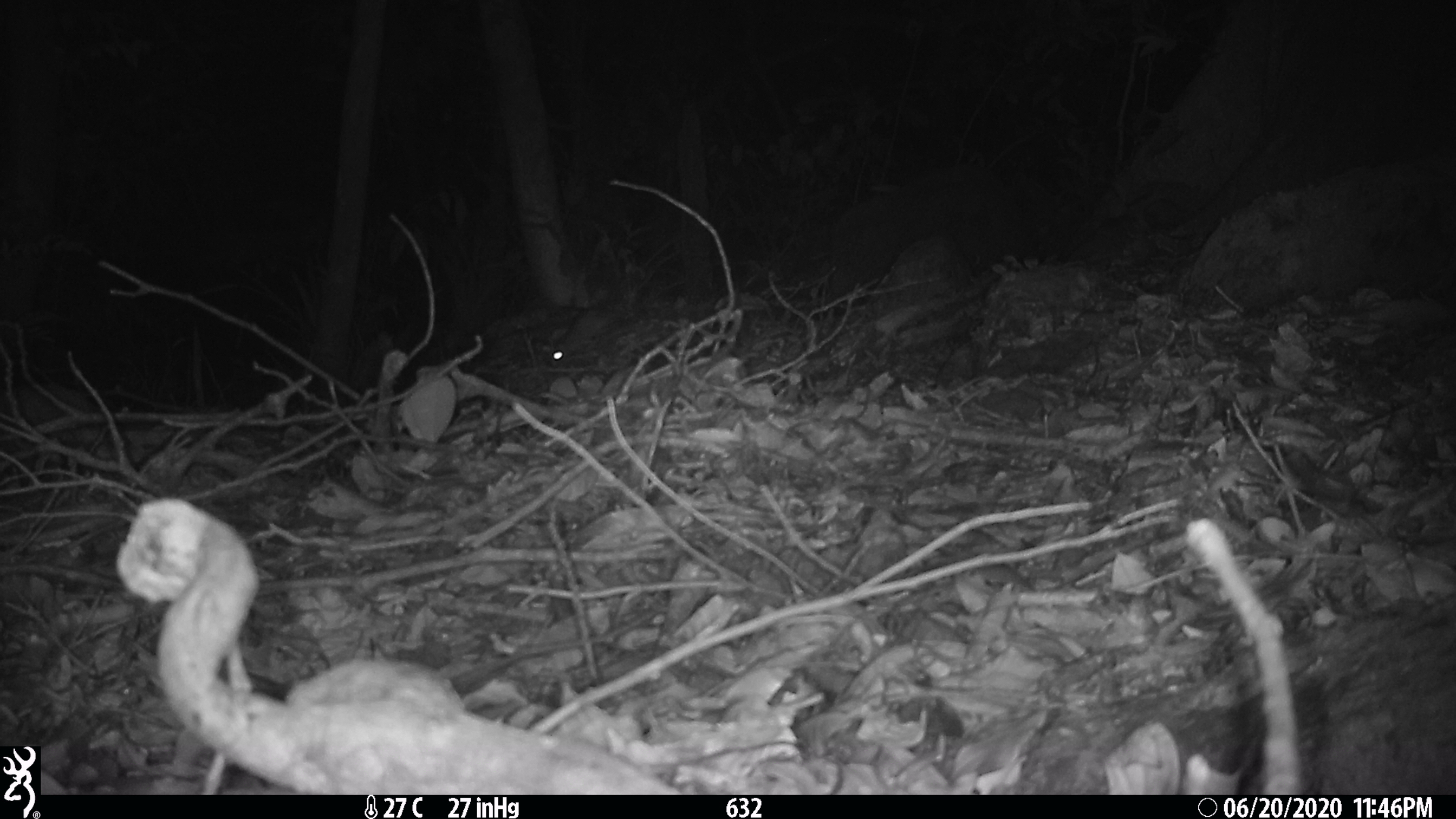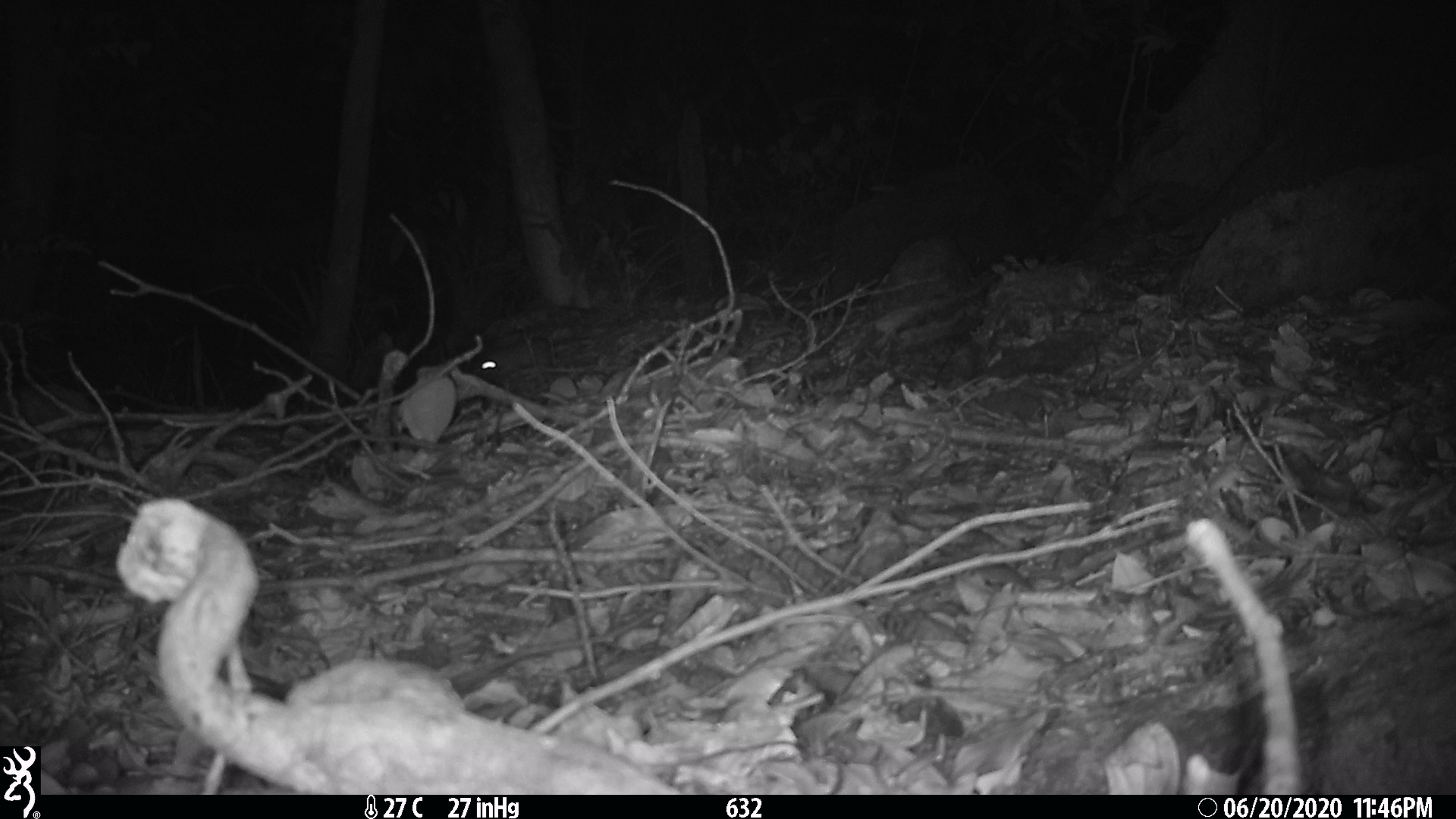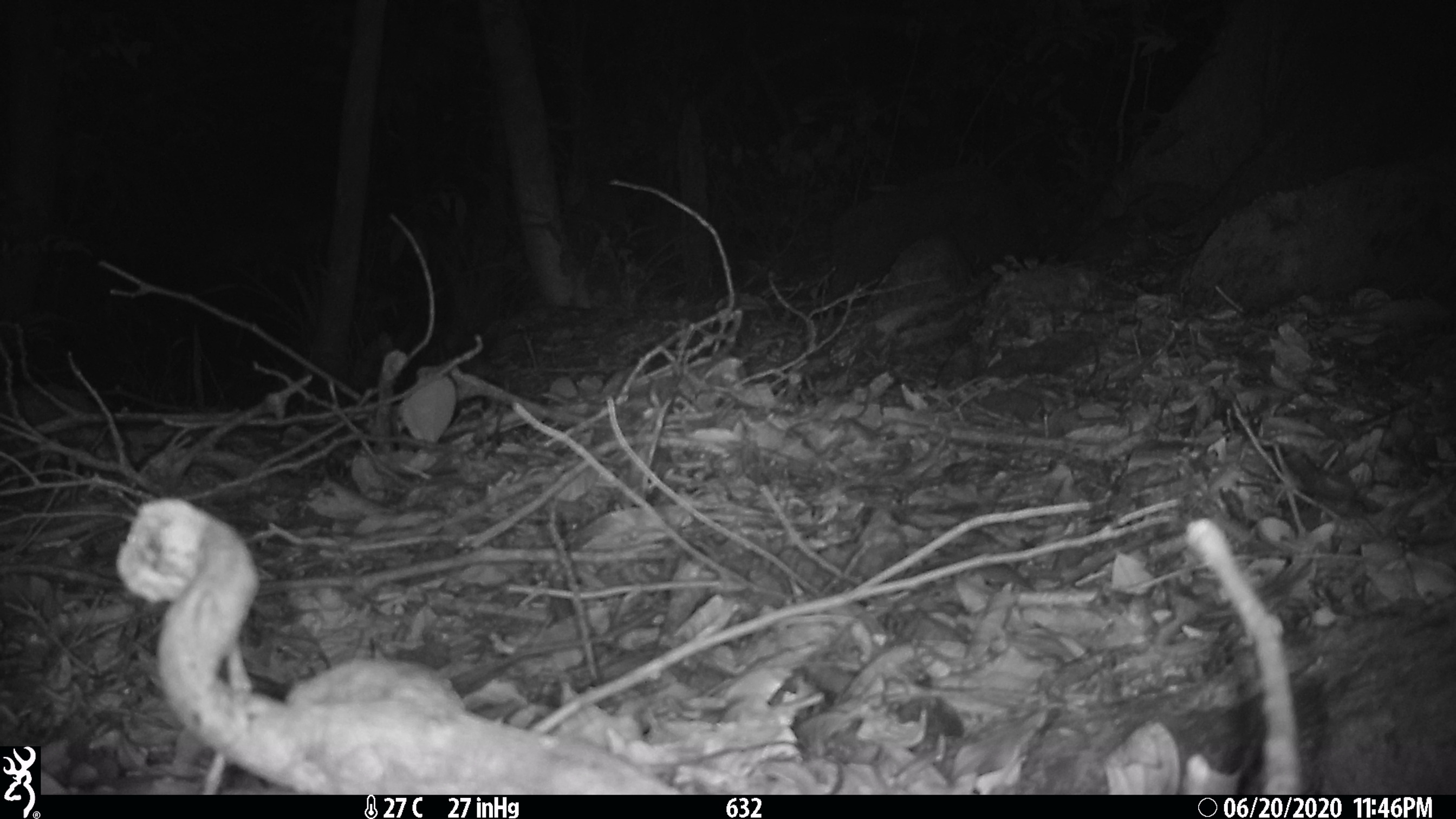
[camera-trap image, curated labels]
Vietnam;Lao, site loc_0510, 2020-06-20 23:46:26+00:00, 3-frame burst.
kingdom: Animalia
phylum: Chordata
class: Mammalia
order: Rodentia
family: Muridae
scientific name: Muridae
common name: old-world mice and rats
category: unidentified murid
Unidentified murid (old-world mice and rats) (Muridae). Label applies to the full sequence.